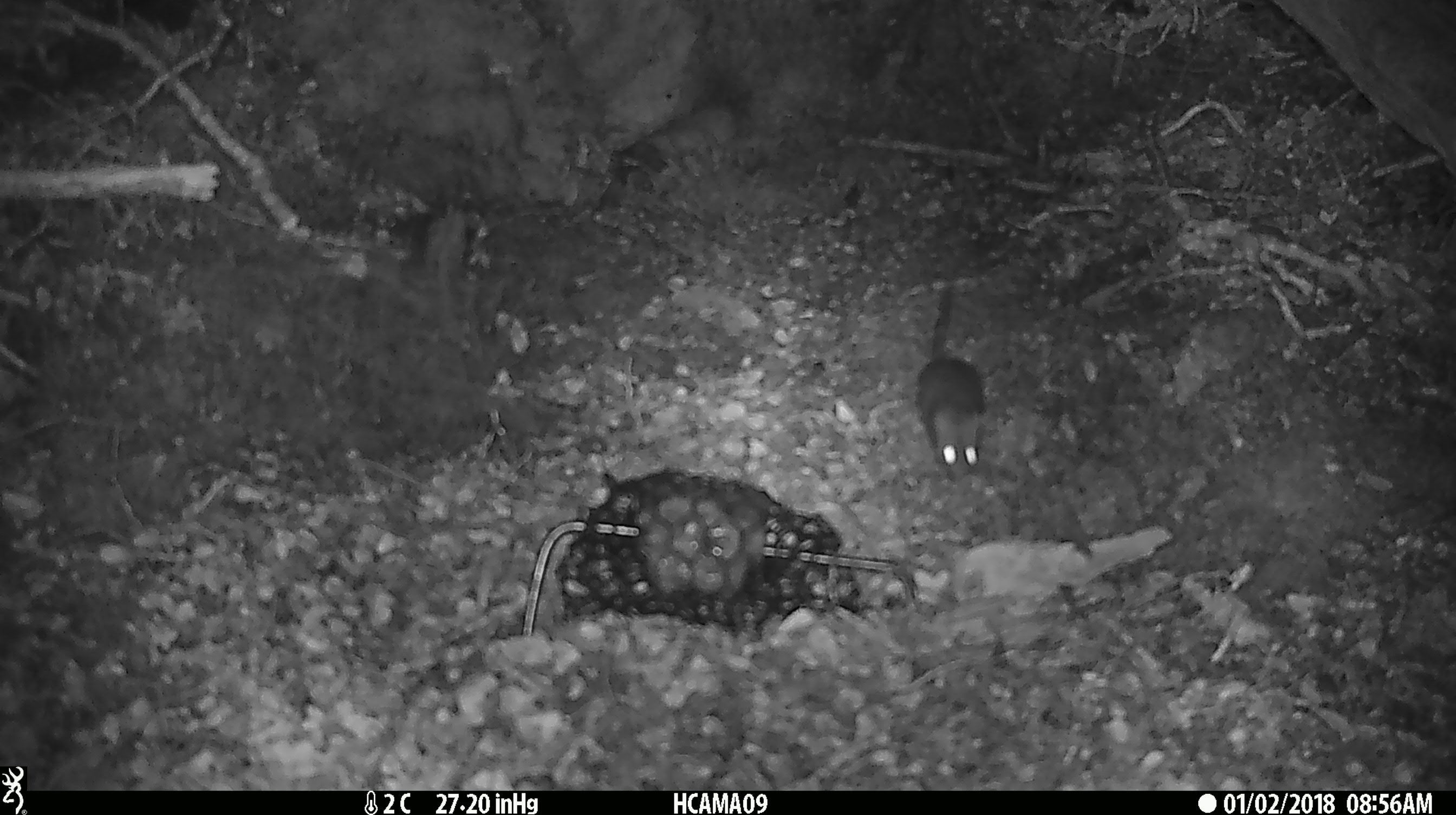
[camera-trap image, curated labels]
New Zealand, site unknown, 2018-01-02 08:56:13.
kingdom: Animalia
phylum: Chordata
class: Mammalia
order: Rodentia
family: Muridae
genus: Mus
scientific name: Mus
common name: mouse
Mouse (Mus).